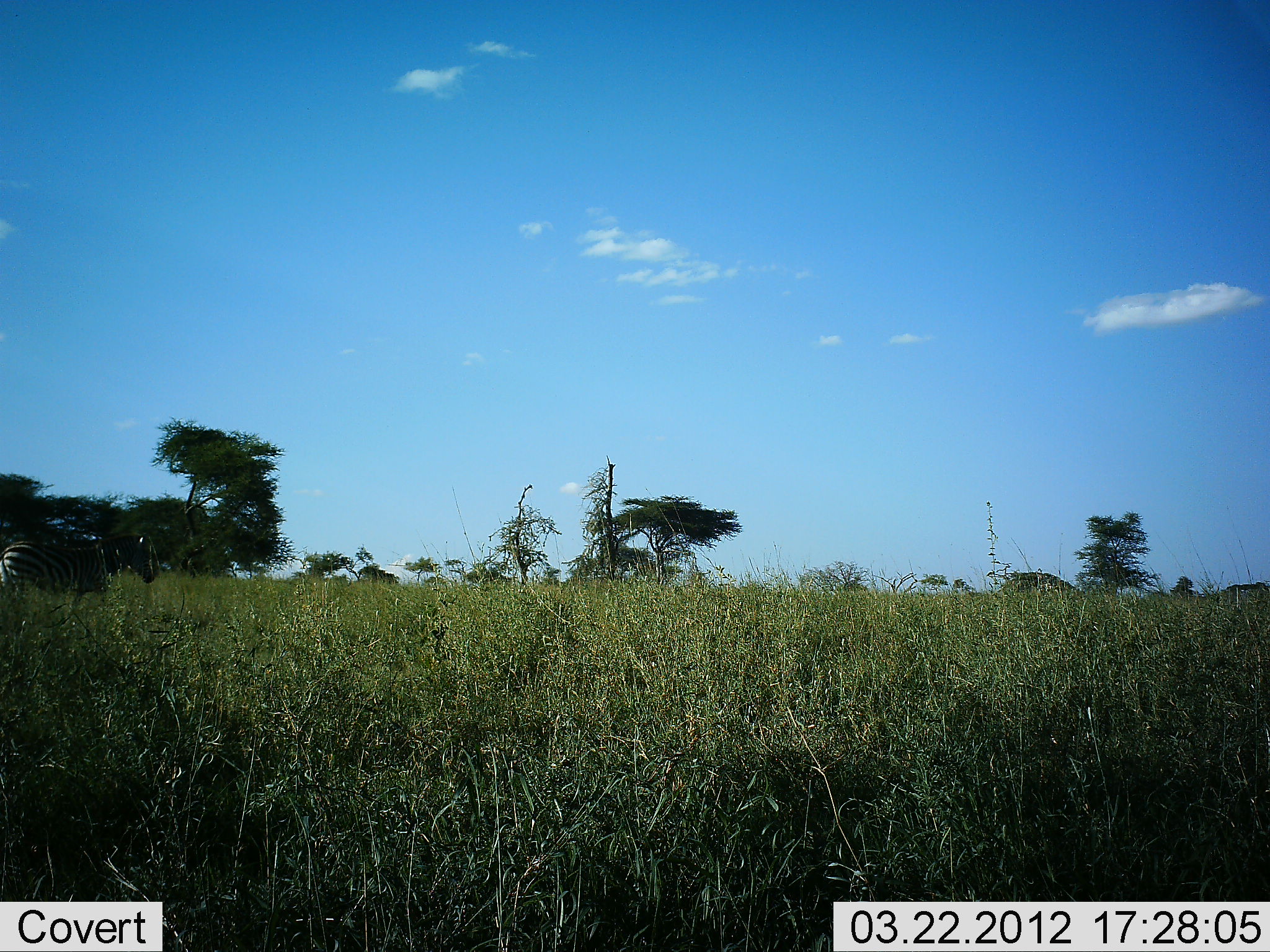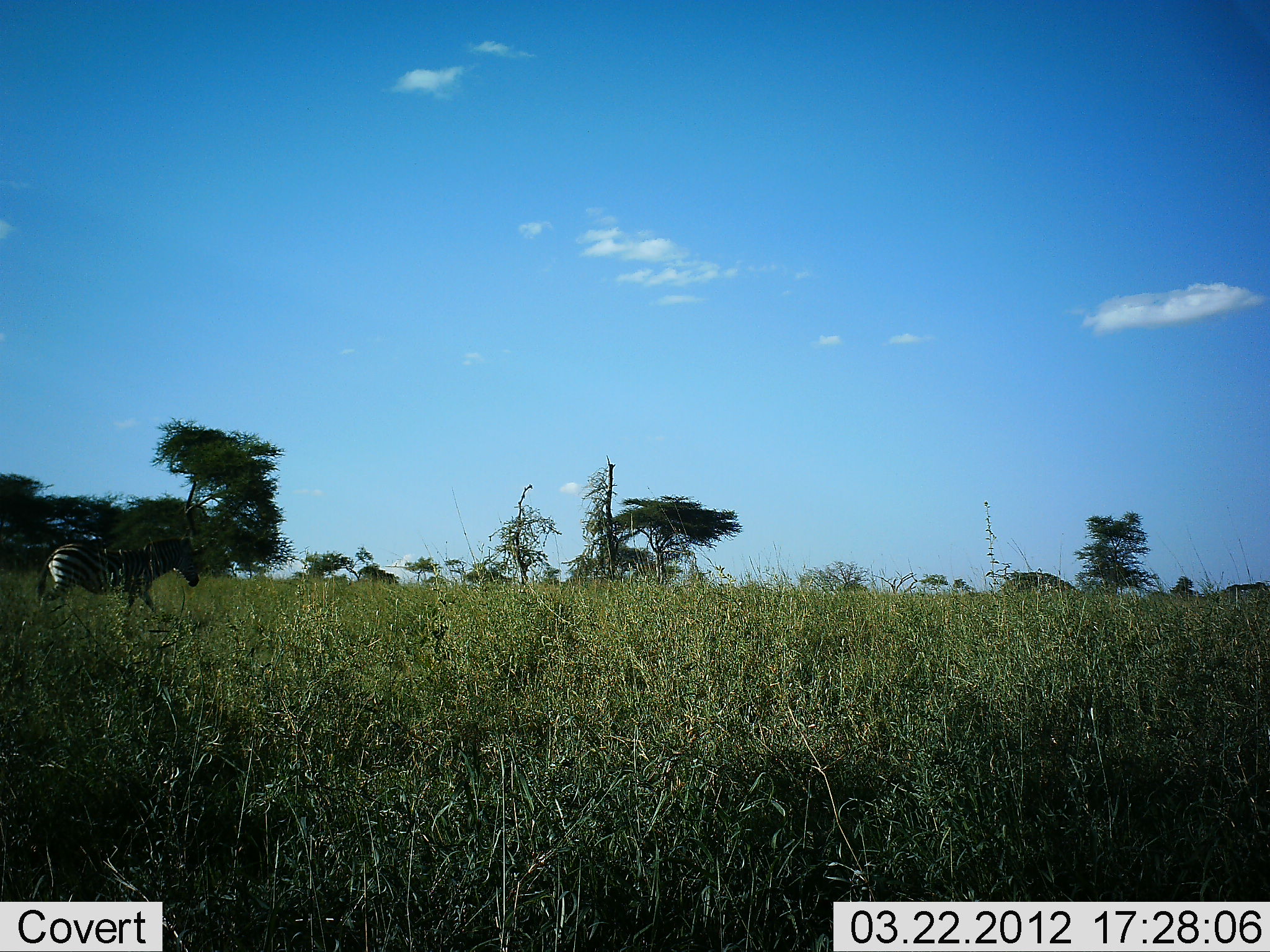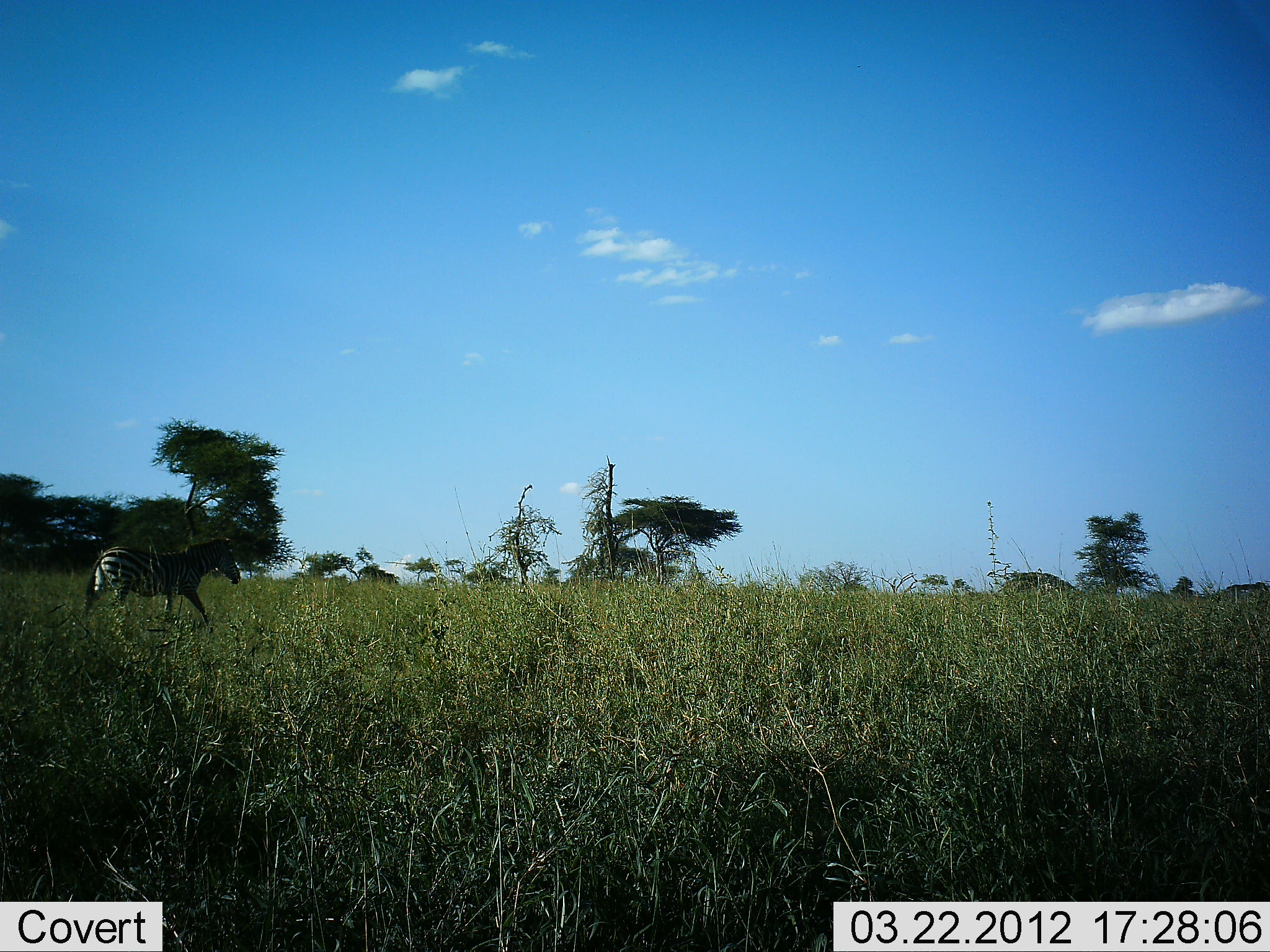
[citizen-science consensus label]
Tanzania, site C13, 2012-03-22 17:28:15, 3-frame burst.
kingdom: Animalia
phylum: Chordata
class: Mammalia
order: Perissodactyla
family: Equidae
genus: Equus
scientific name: Equus quagga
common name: plains zebra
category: zebra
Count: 1.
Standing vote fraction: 11%.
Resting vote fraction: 0%.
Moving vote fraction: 96%.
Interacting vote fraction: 0%.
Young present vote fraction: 0%.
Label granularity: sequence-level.